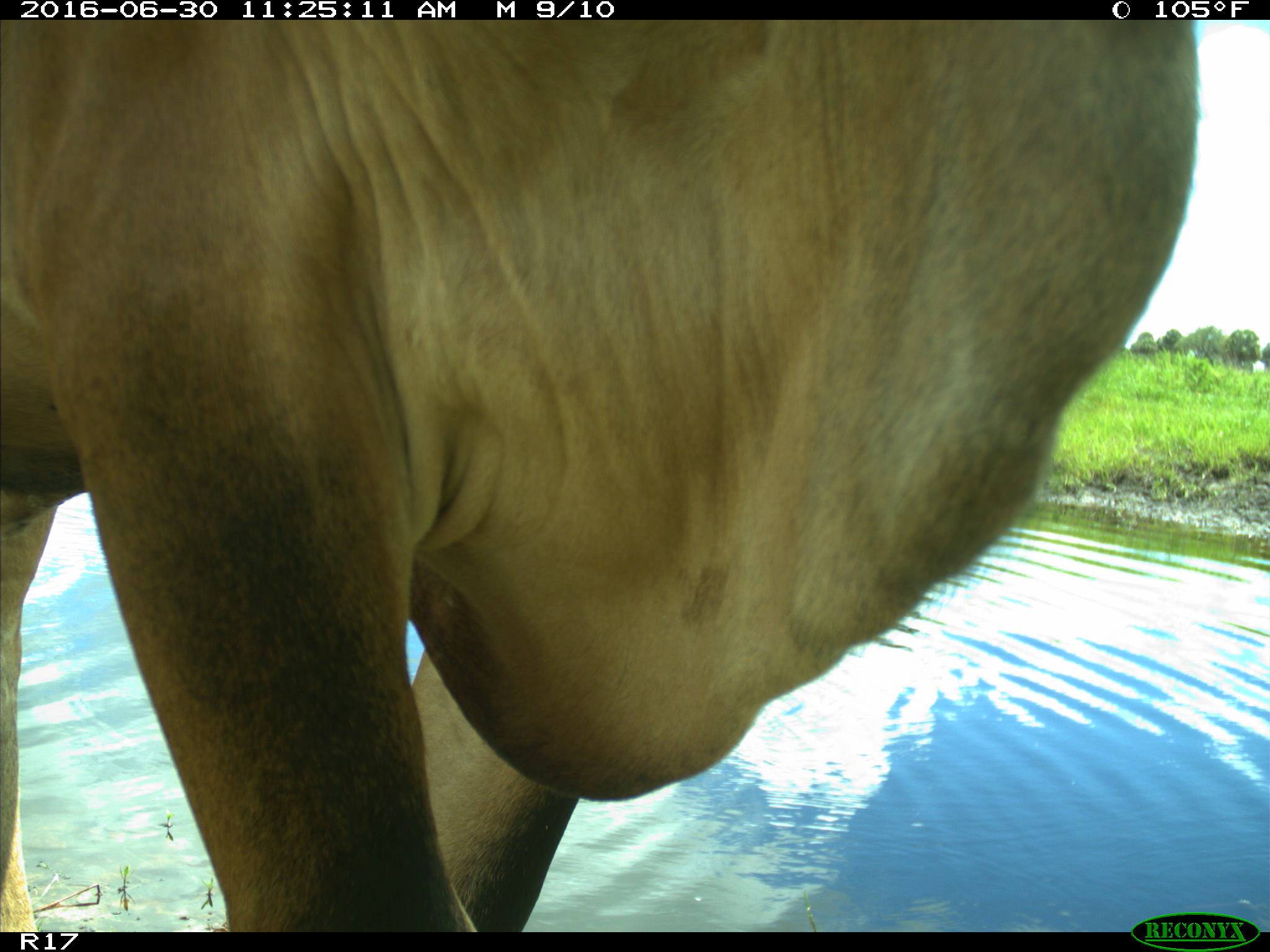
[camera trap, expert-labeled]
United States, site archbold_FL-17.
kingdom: Animalia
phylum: Chordata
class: Mammalia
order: Artiodactyla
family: Bovidae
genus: Bos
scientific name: Bos taurus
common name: domestic cow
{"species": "Bos taurus (domestic cow)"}